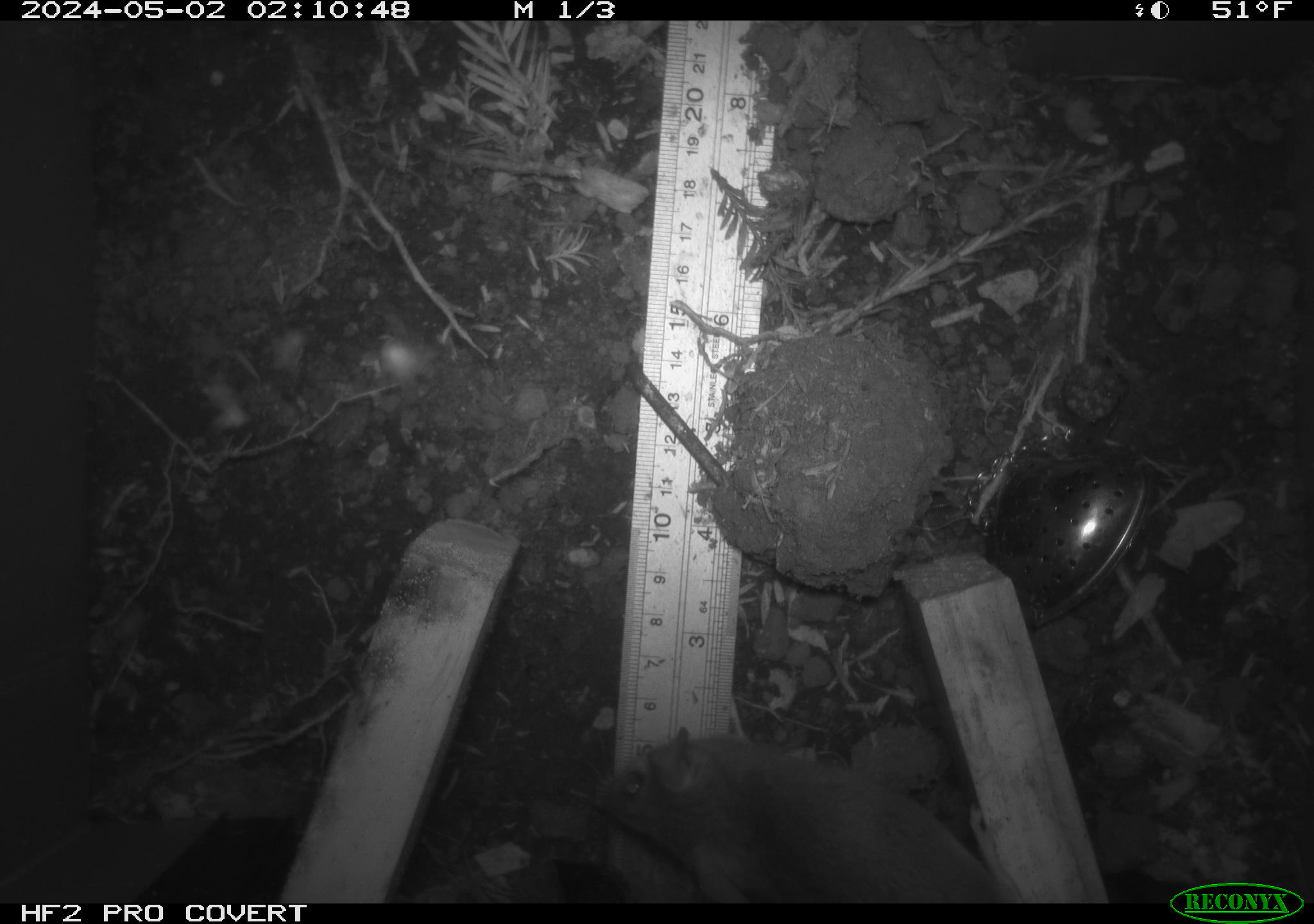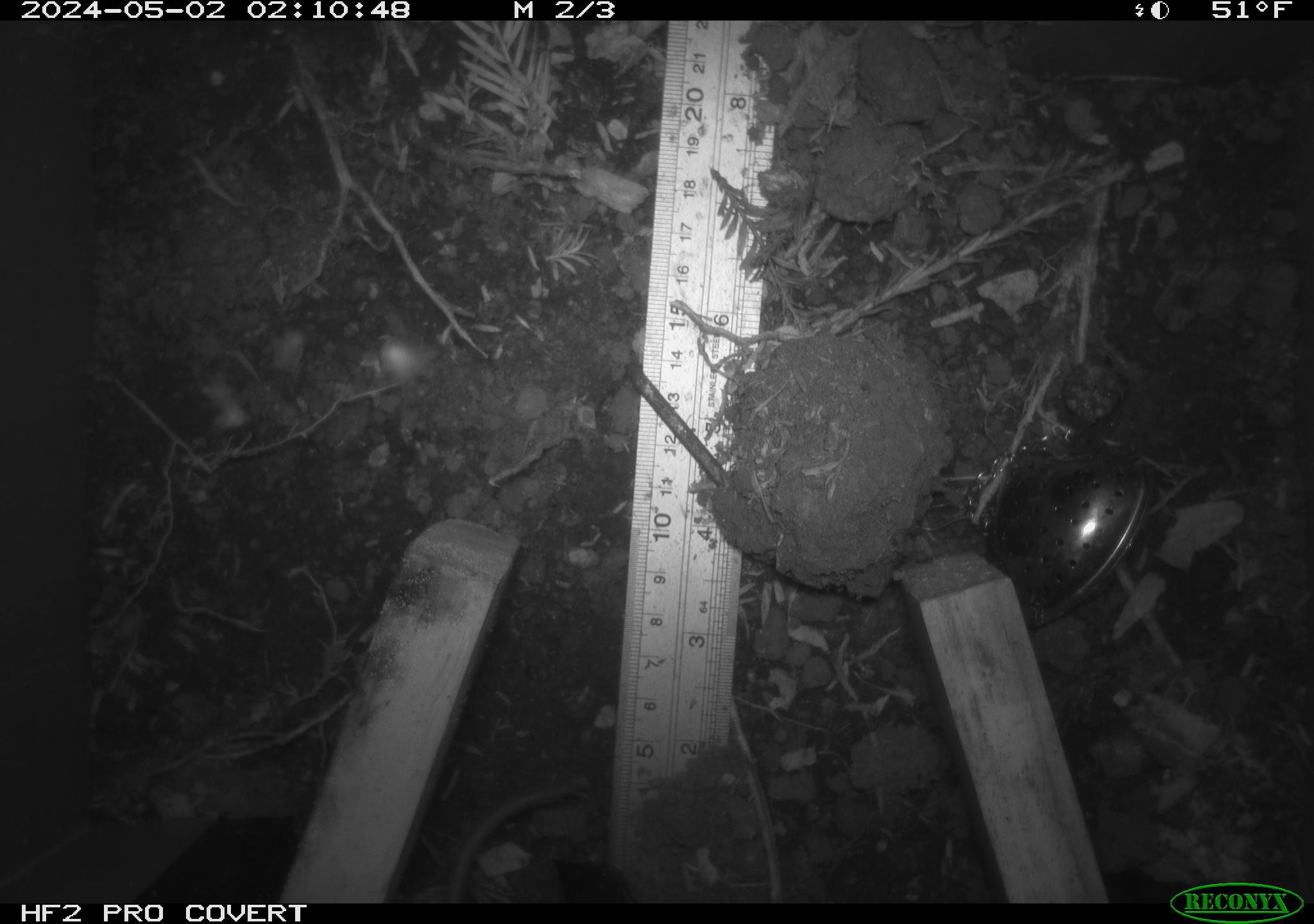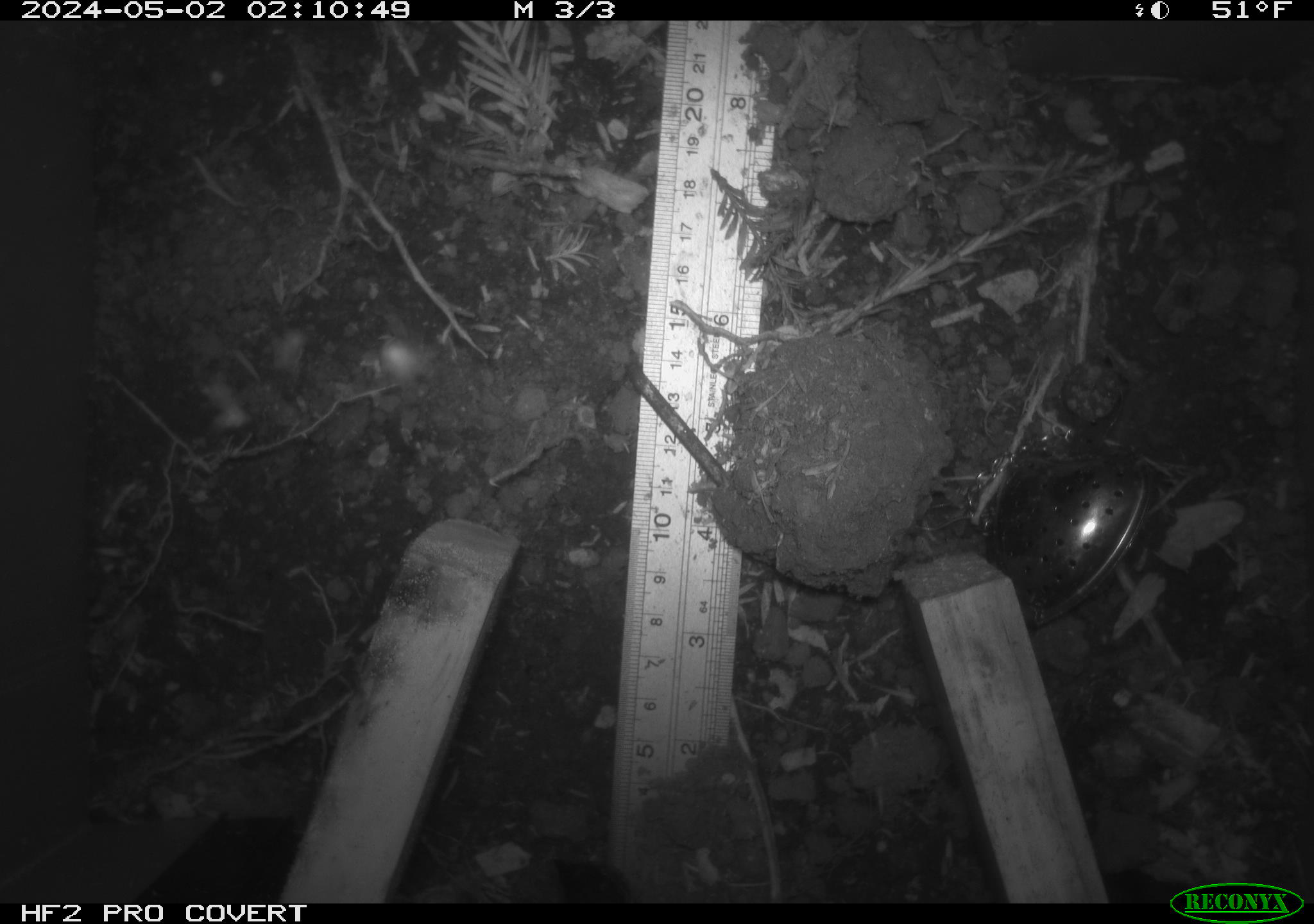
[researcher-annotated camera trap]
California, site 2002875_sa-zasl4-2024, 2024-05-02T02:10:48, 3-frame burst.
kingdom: Animalia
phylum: Chordata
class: Mammalia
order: Rodentia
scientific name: Rodentia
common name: rodent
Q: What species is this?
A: Rodent (Rodentia).